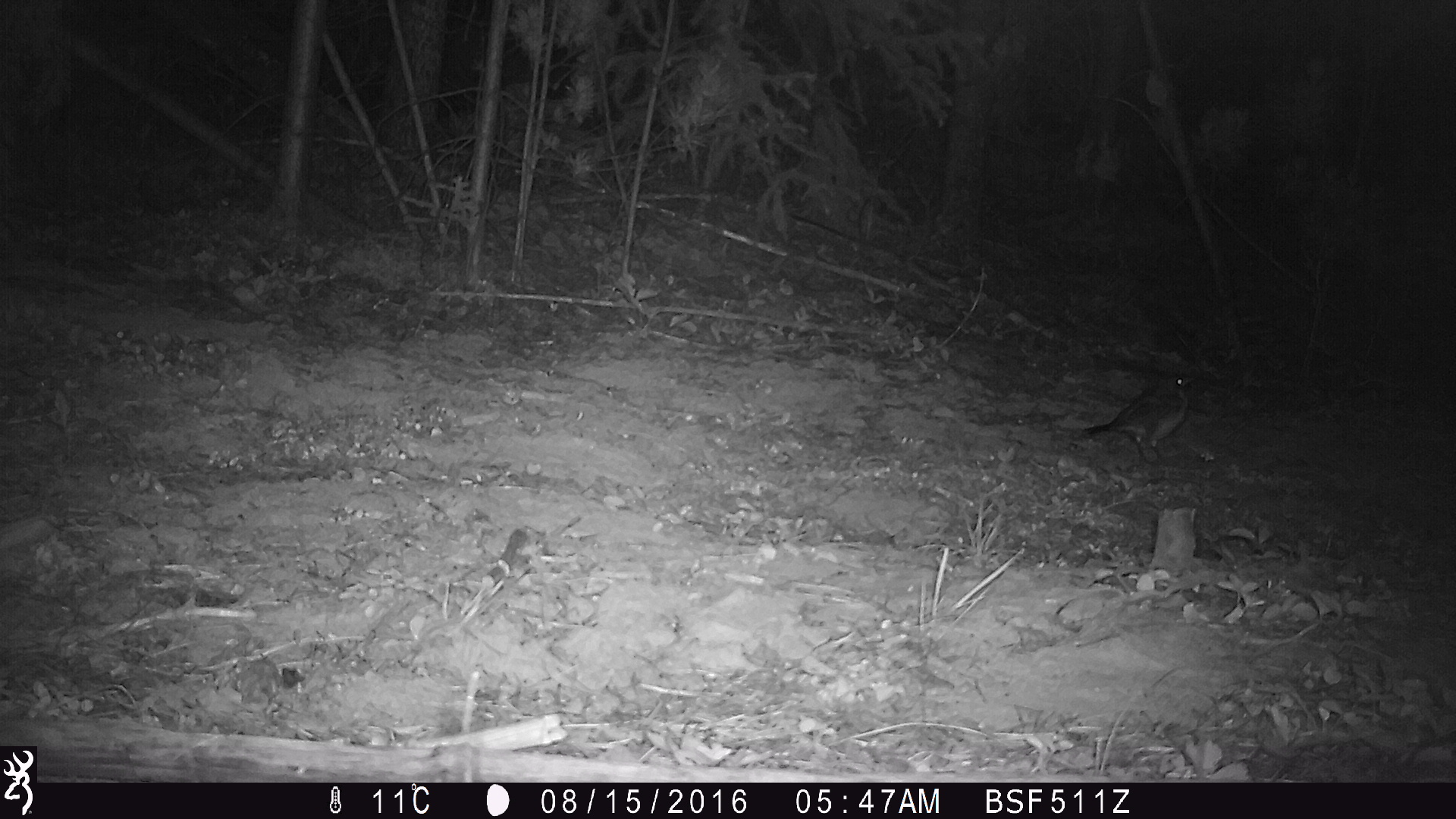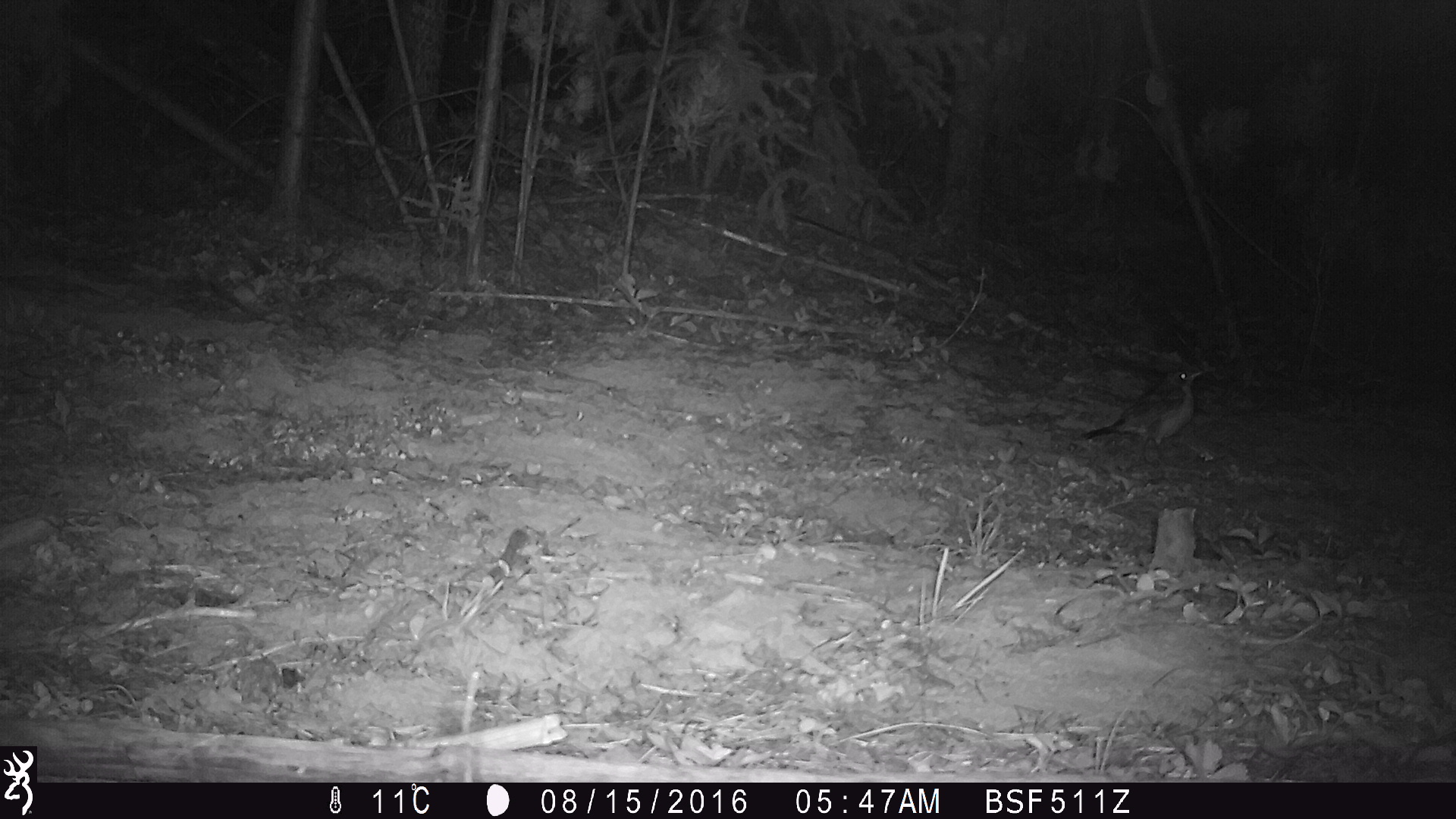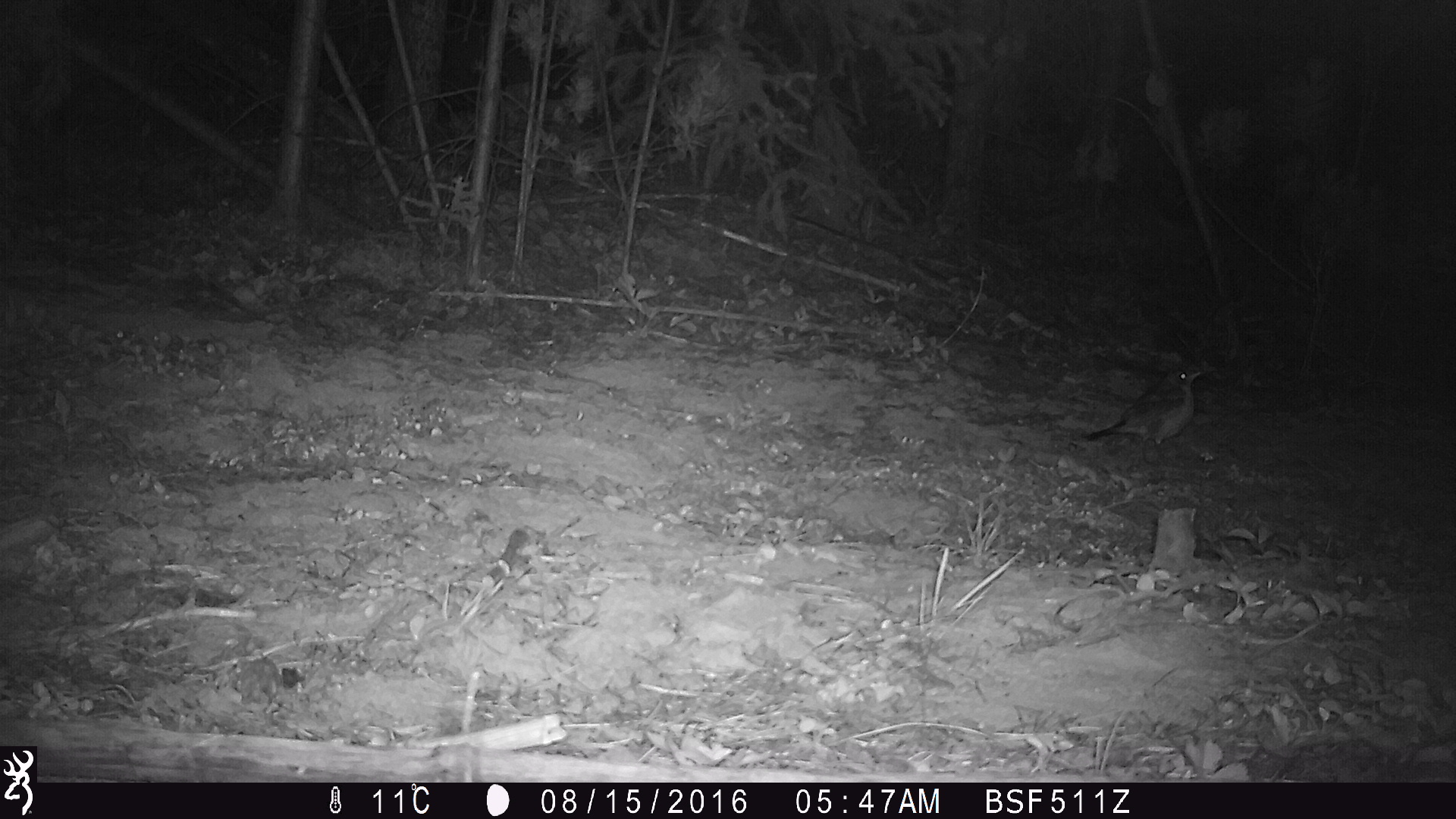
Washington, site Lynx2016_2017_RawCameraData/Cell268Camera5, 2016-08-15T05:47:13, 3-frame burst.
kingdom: Animalia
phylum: Chordata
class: Aves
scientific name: Aves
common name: birds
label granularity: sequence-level